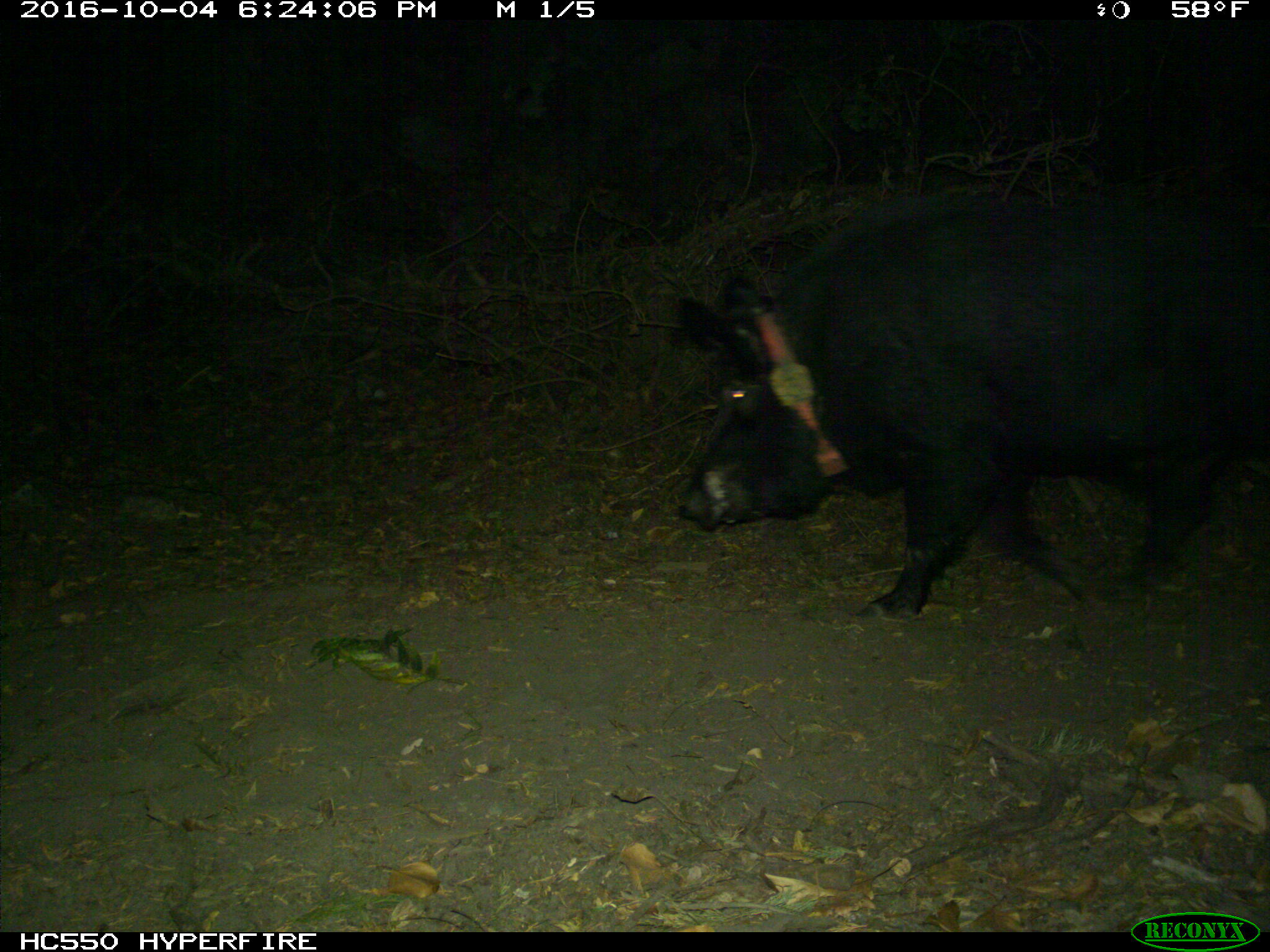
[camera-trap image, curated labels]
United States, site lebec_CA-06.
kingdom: Animalia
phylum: Chordata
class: Mammalia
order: Artiodactyla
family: Suidae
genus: Sus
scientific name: Sus scrofa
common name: wild boar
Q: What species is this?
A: Sus scrofa (wild boar).